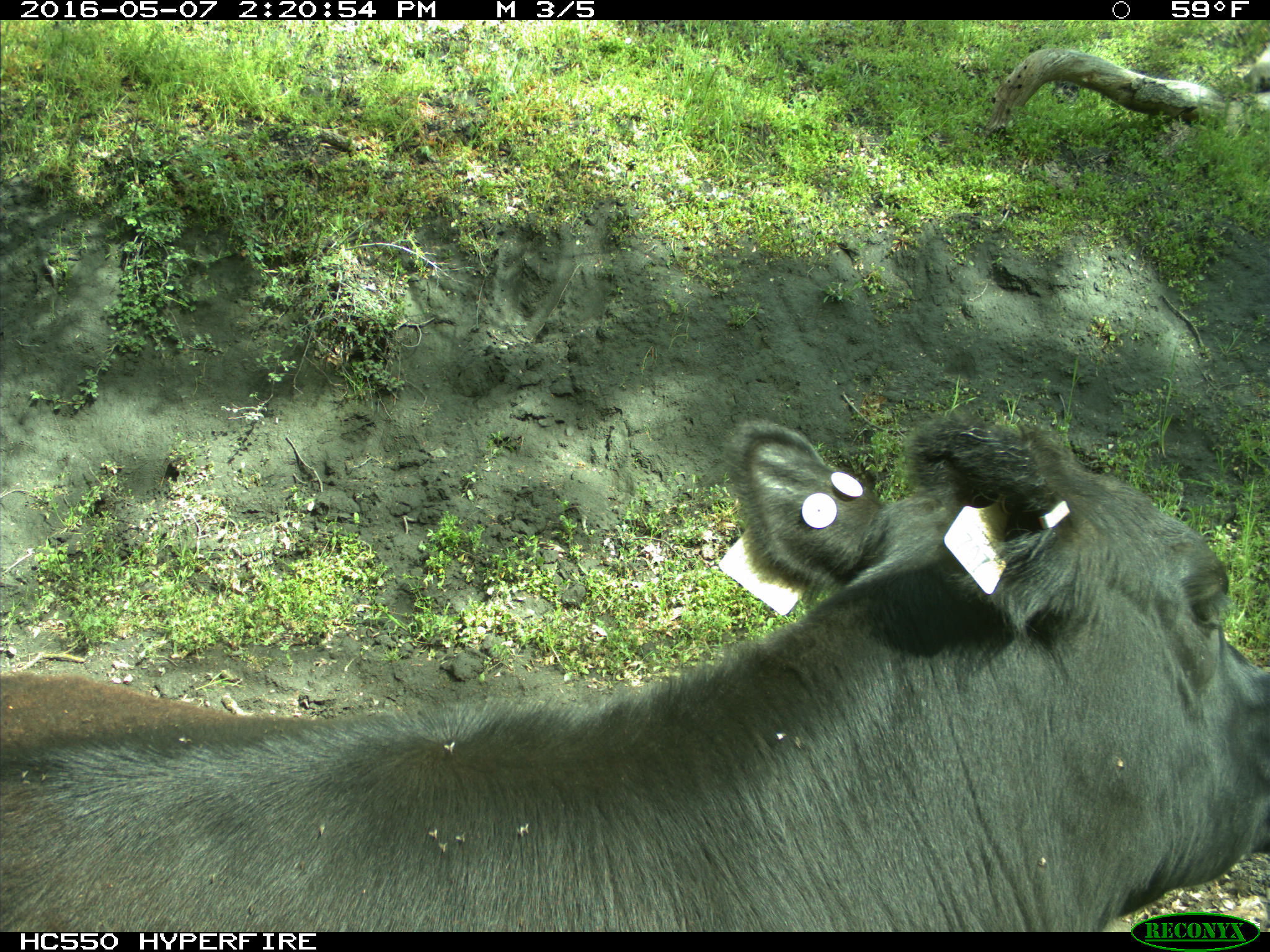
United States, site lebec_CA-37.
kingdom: Animalia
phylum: Chordata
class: Mammalia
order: Artiodactyla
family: Bovidae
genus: Bos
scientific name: Bos taurus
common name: domestic cow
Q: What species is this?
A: Bos taurus (domestic cow).